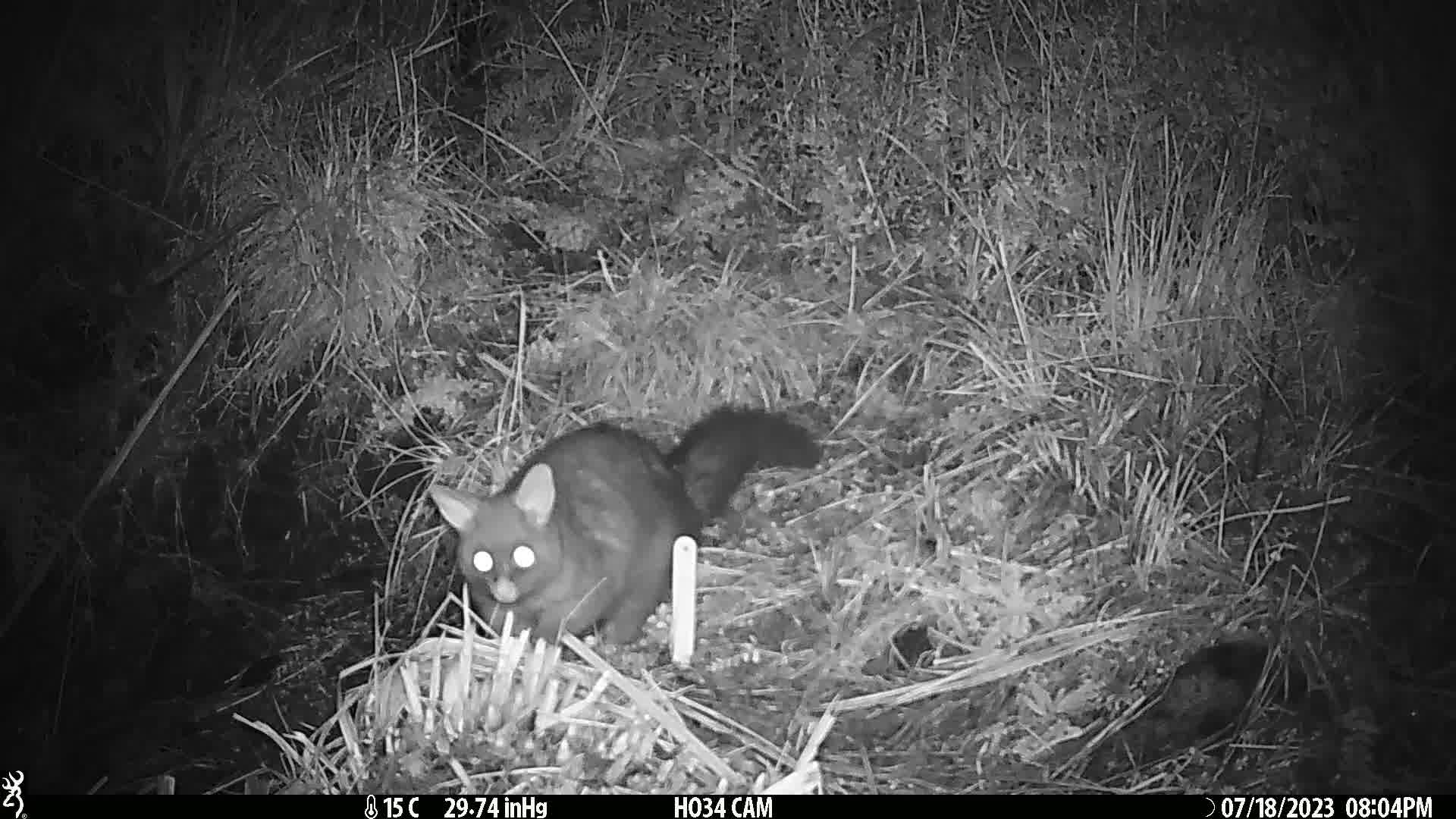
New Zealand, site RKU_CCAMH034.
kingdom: Animalia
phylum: Chordata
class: Mammalia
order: Diprotodontia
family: Phalangeridae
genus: Trichosurus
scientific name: Trichosurus vulpecula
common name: common brushtail possum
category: possum